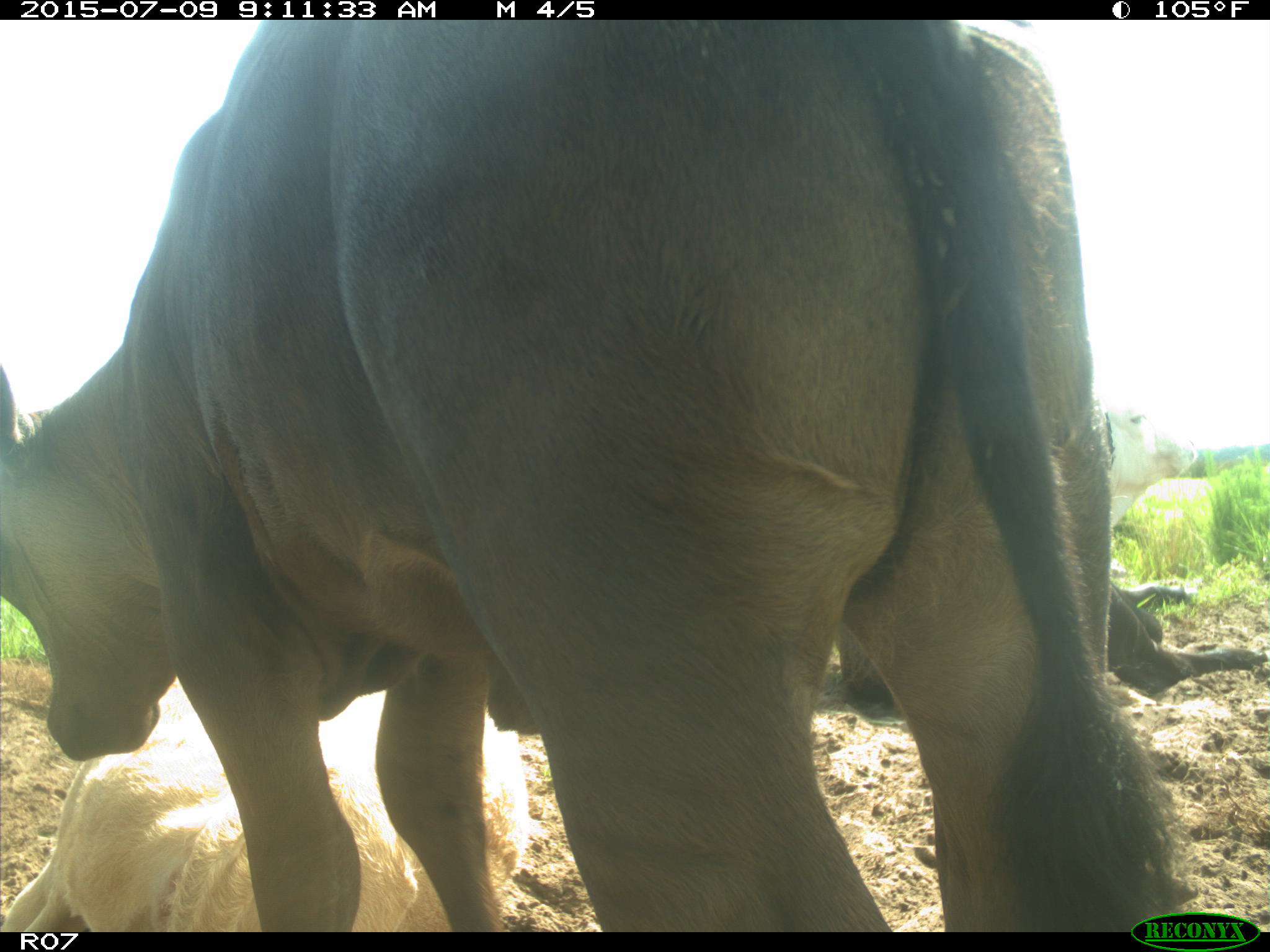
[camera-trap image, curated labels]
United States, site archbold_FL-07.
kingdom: Animalia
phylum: Chordata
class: Mammalia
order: Artiodactyla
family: Bovidae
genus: Bos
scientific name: Bos taurus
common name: domestic cow